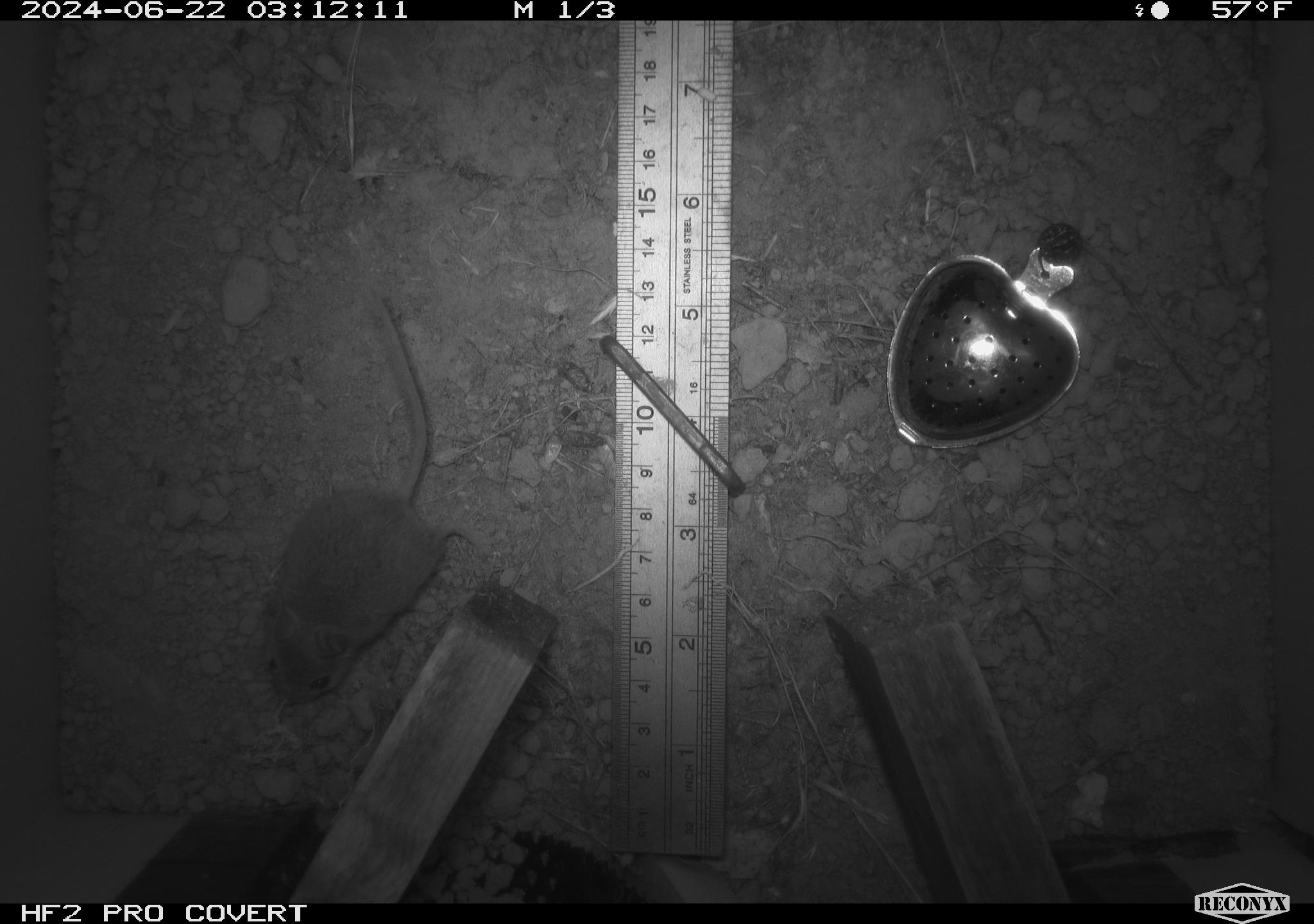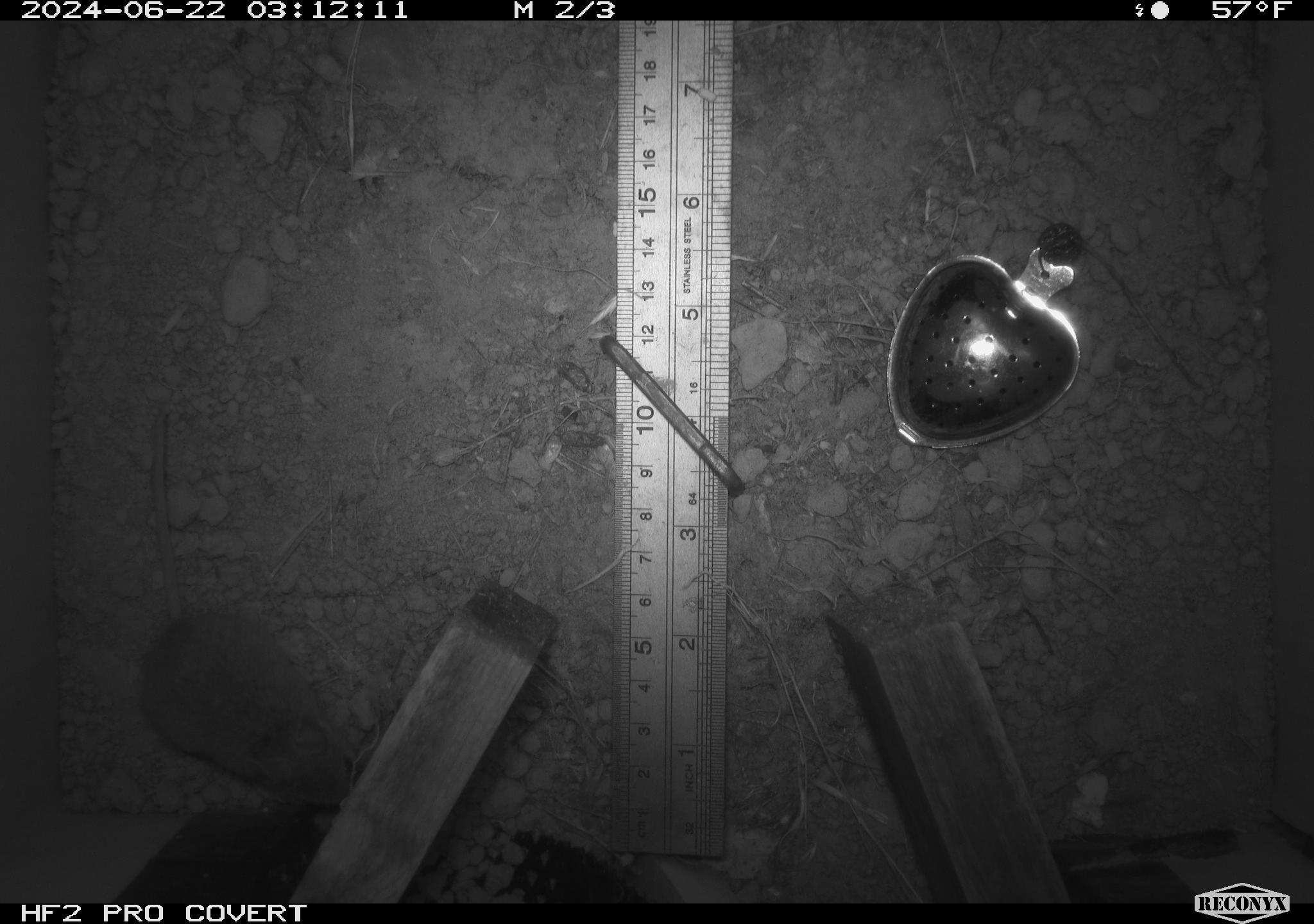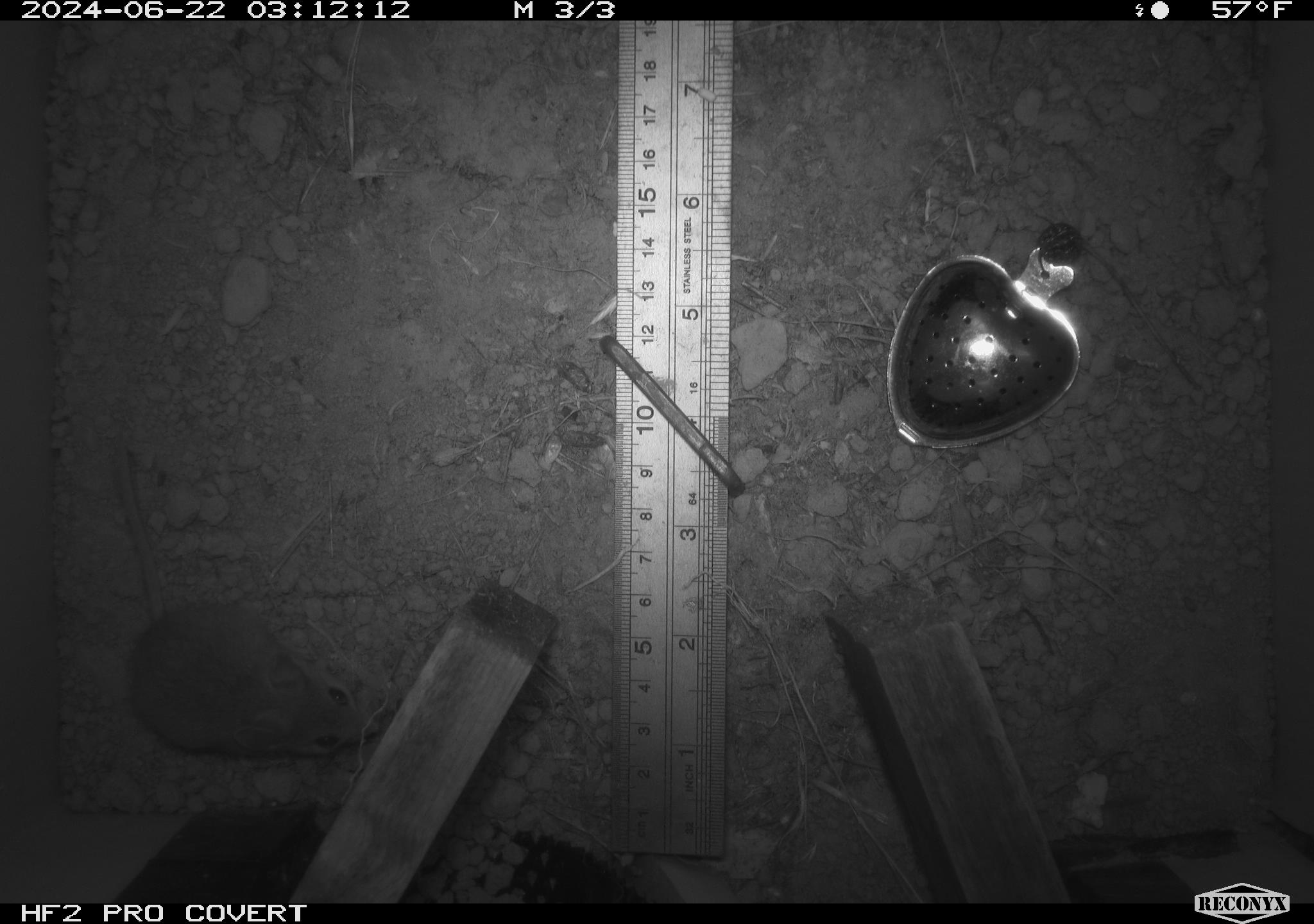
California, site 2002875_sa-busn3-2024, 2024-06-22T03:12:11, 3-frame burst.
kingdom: Animalia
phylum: Chordata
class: Mammalia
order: Rodentia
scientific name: Rodentia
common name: mouse species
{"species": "mouse species (Rodentia)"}